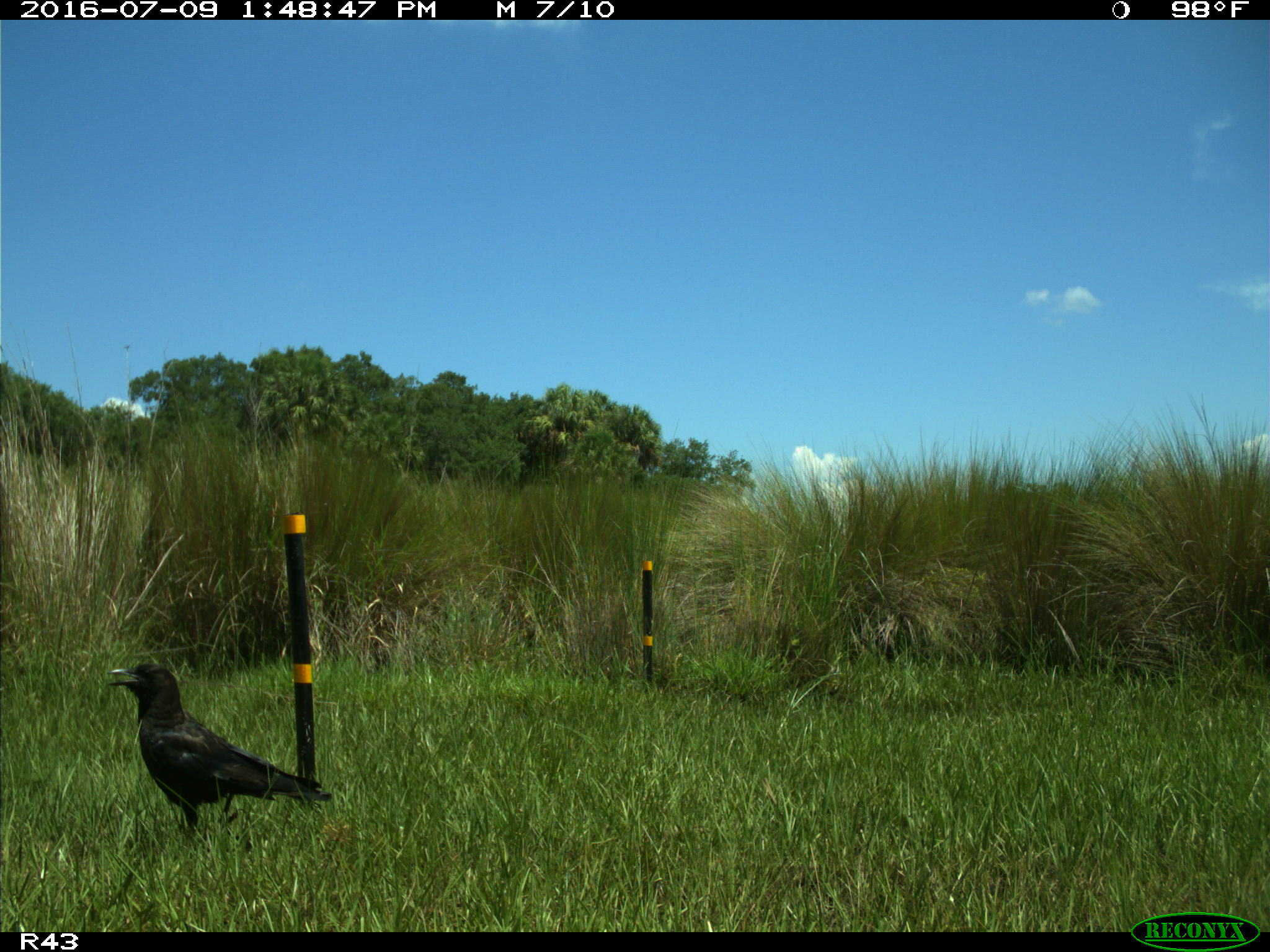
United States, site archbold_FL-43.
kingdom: Animalia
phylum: Chordata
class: Aves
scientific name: Aves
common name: birds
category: unidentified bird